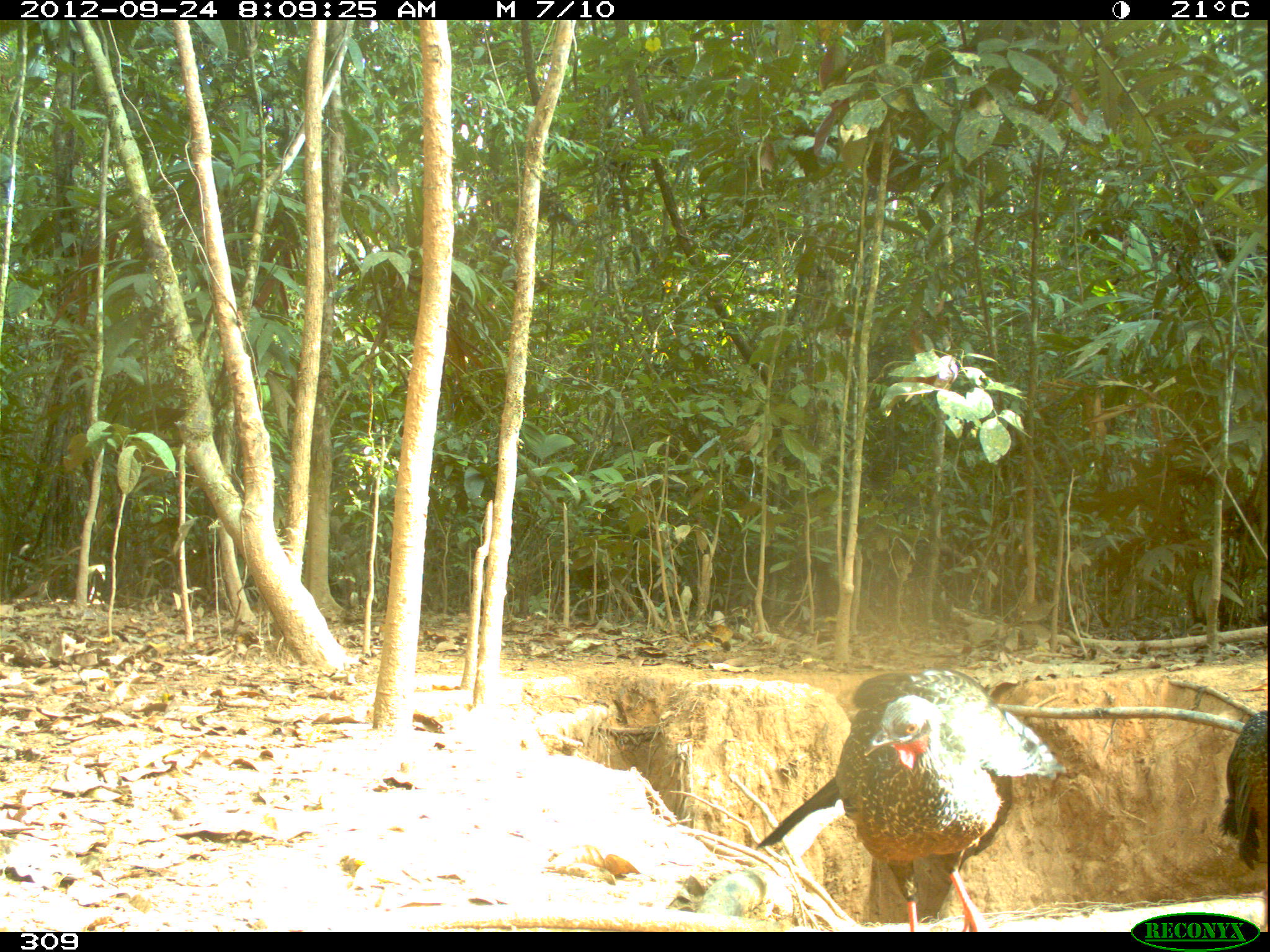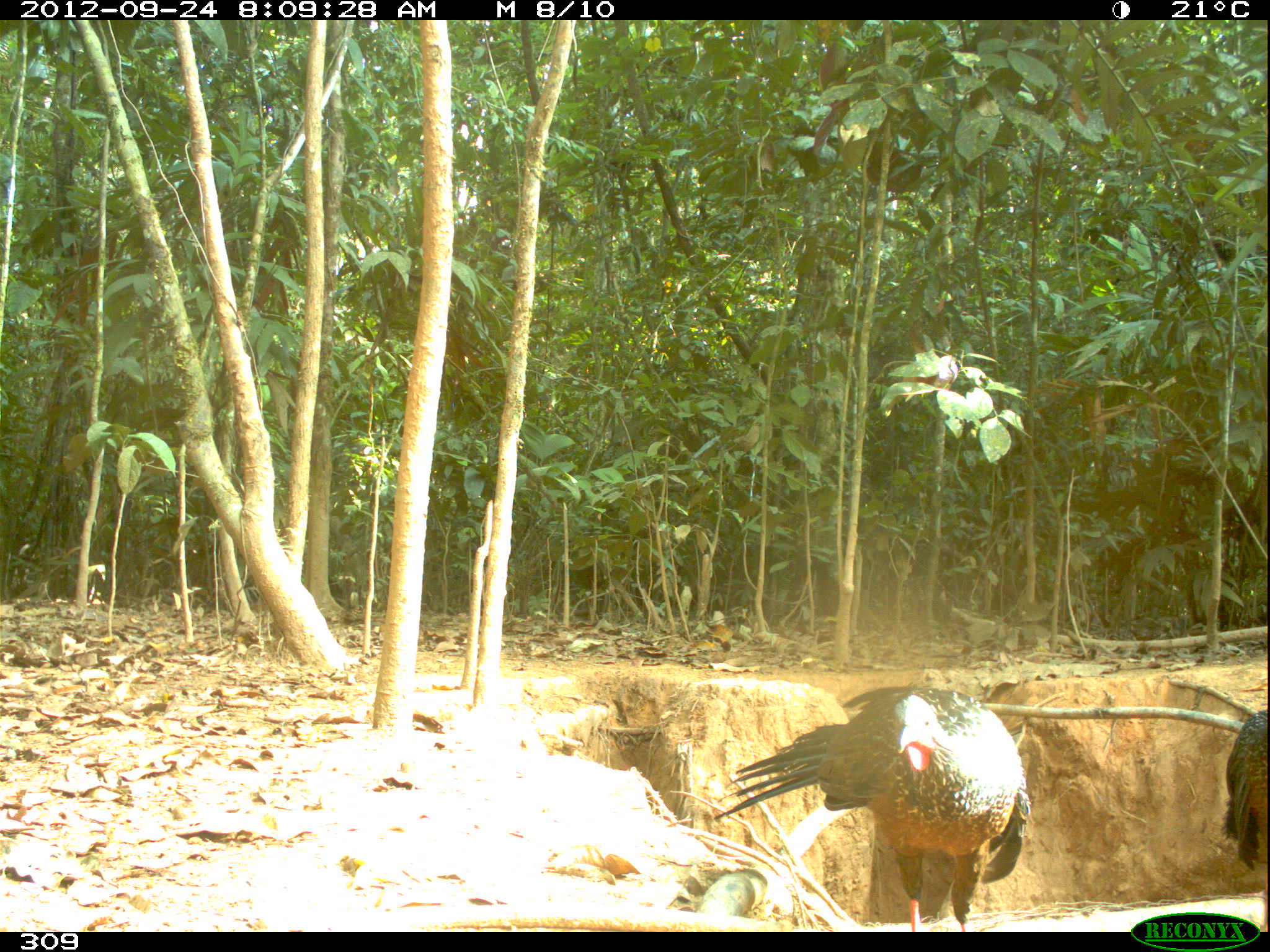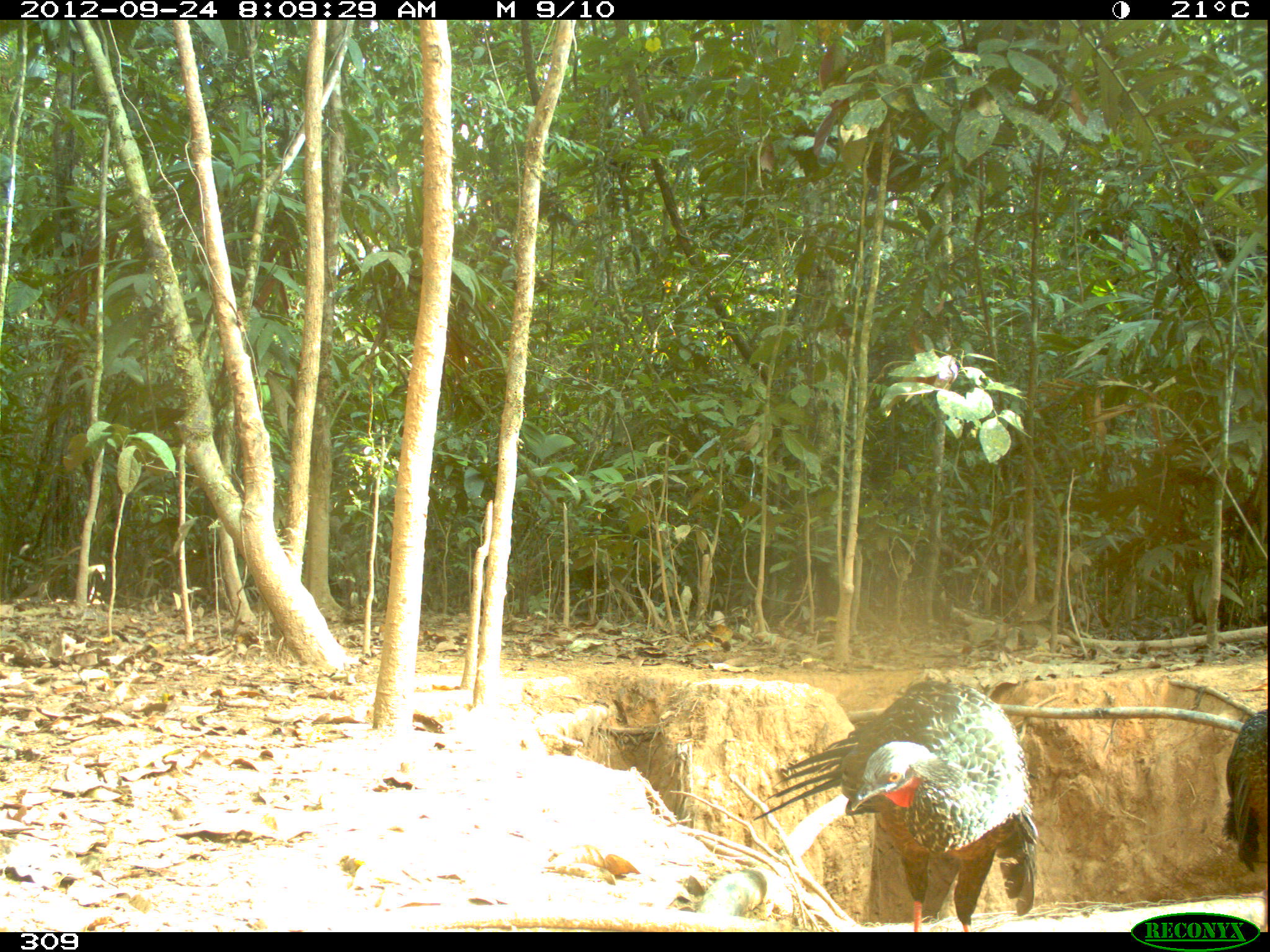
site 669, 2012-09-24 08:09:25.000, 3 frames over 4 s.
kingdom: Animalia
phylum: Chordata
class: Aves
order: Galliformes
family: Cracidae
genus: Penelope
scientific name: Penelope jacquacu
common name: spix's guan